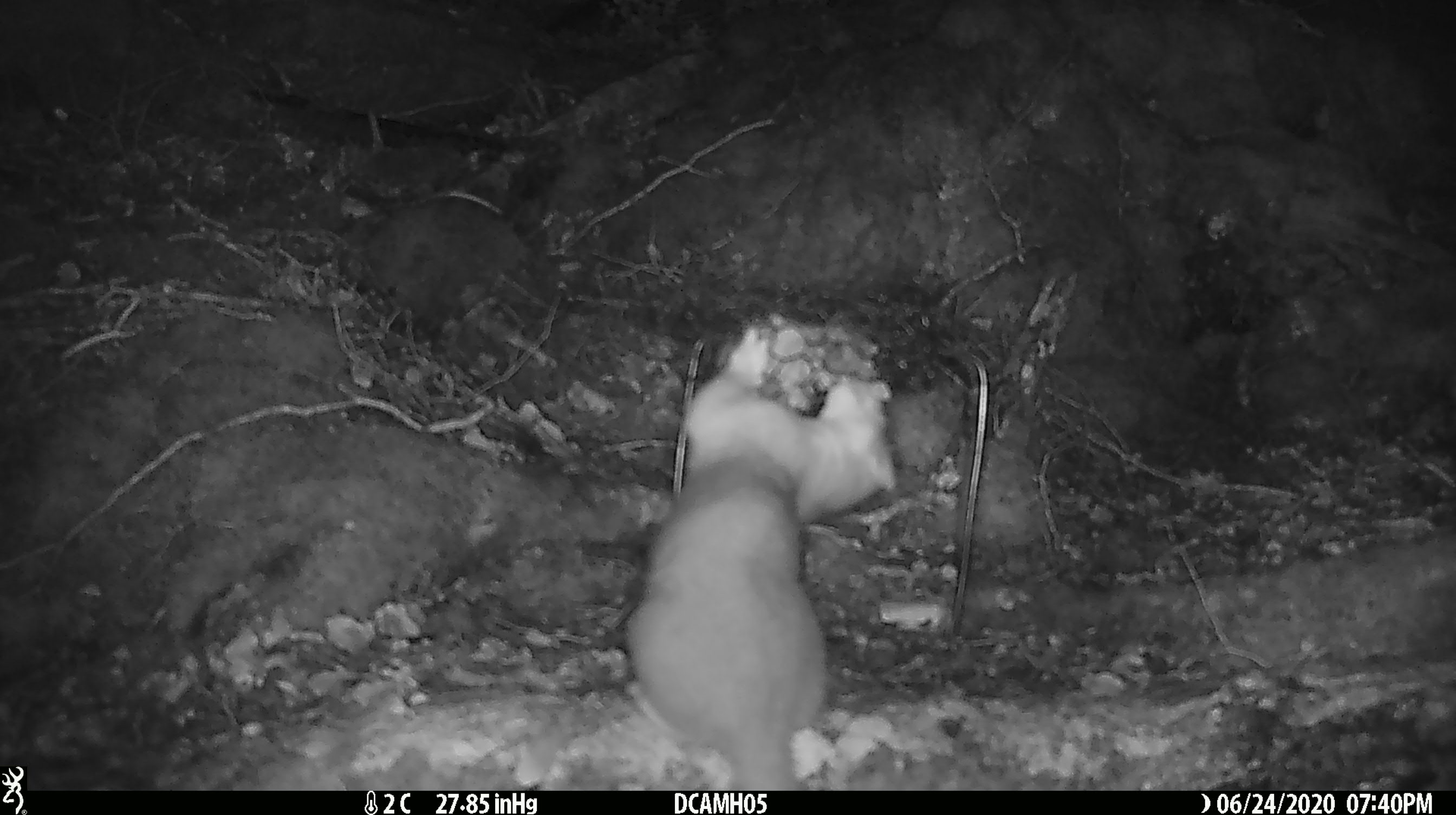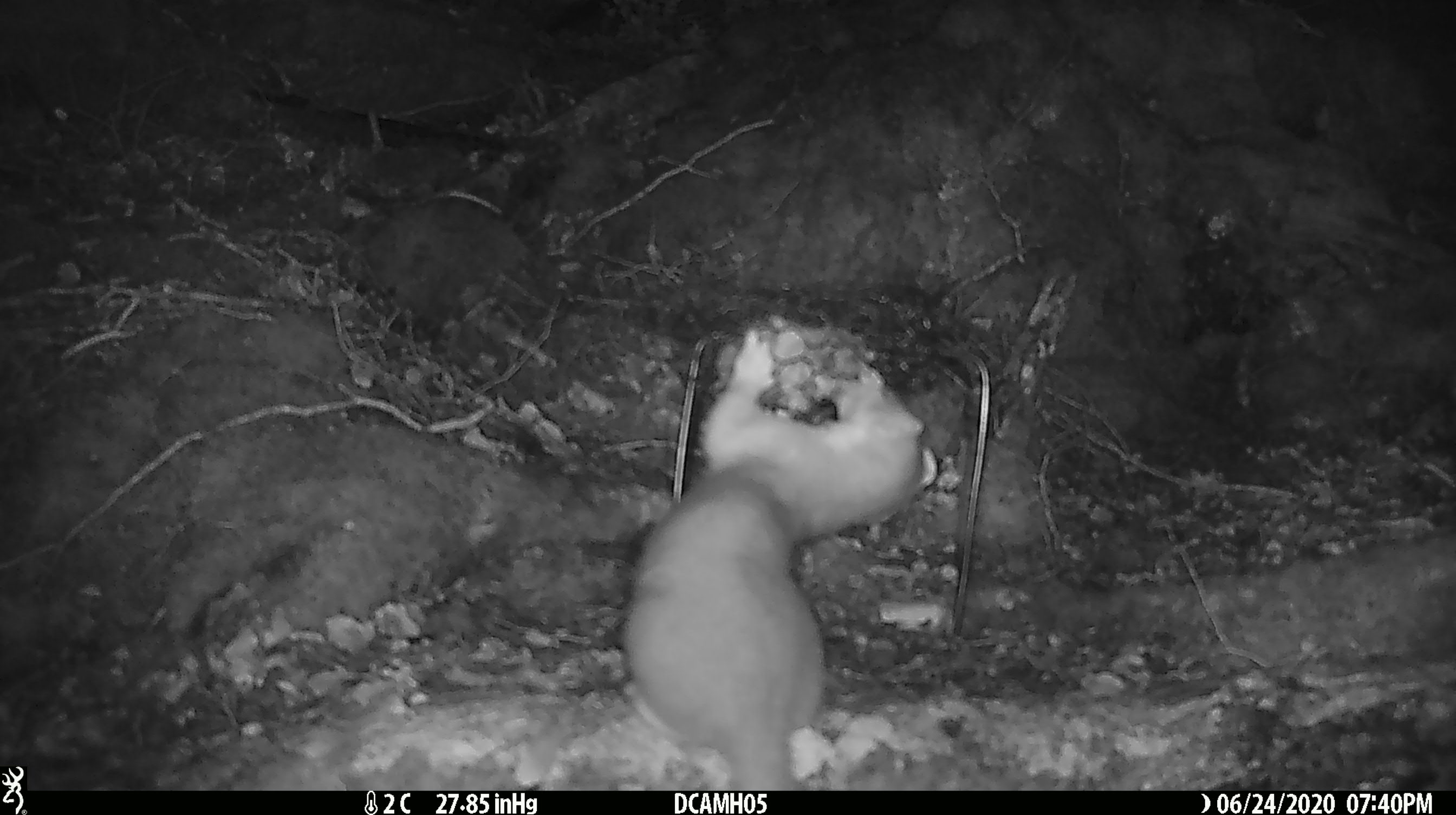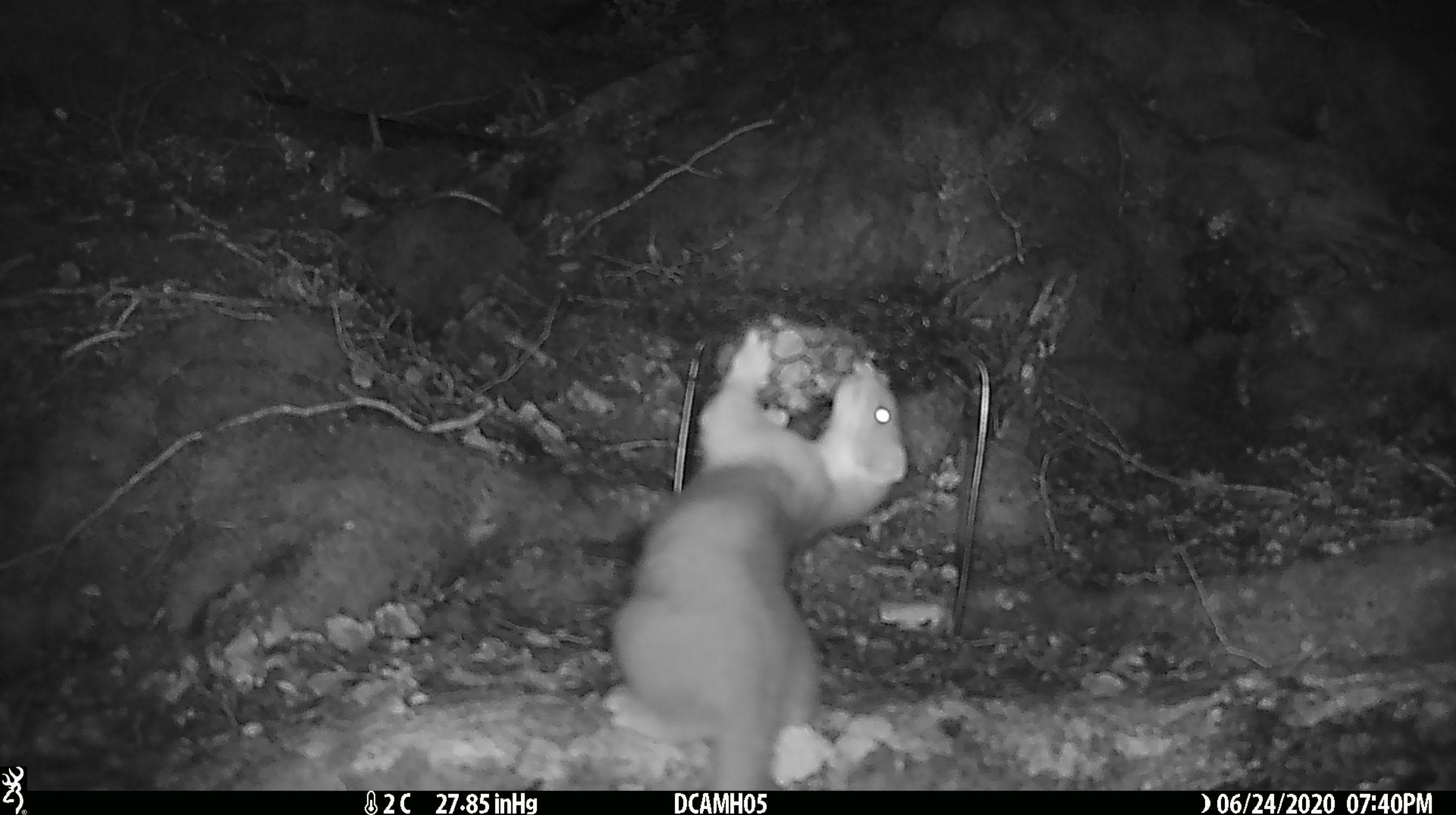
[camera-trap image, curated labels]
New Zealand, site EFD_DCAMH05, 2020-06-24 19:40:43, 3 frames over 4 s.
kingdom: Animalia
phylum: Chordata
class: Mammalia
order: Carnivora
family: Mustelidae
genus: Mustela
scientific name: Mustela erminea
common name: stoat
Stoat (Mustela erminea).